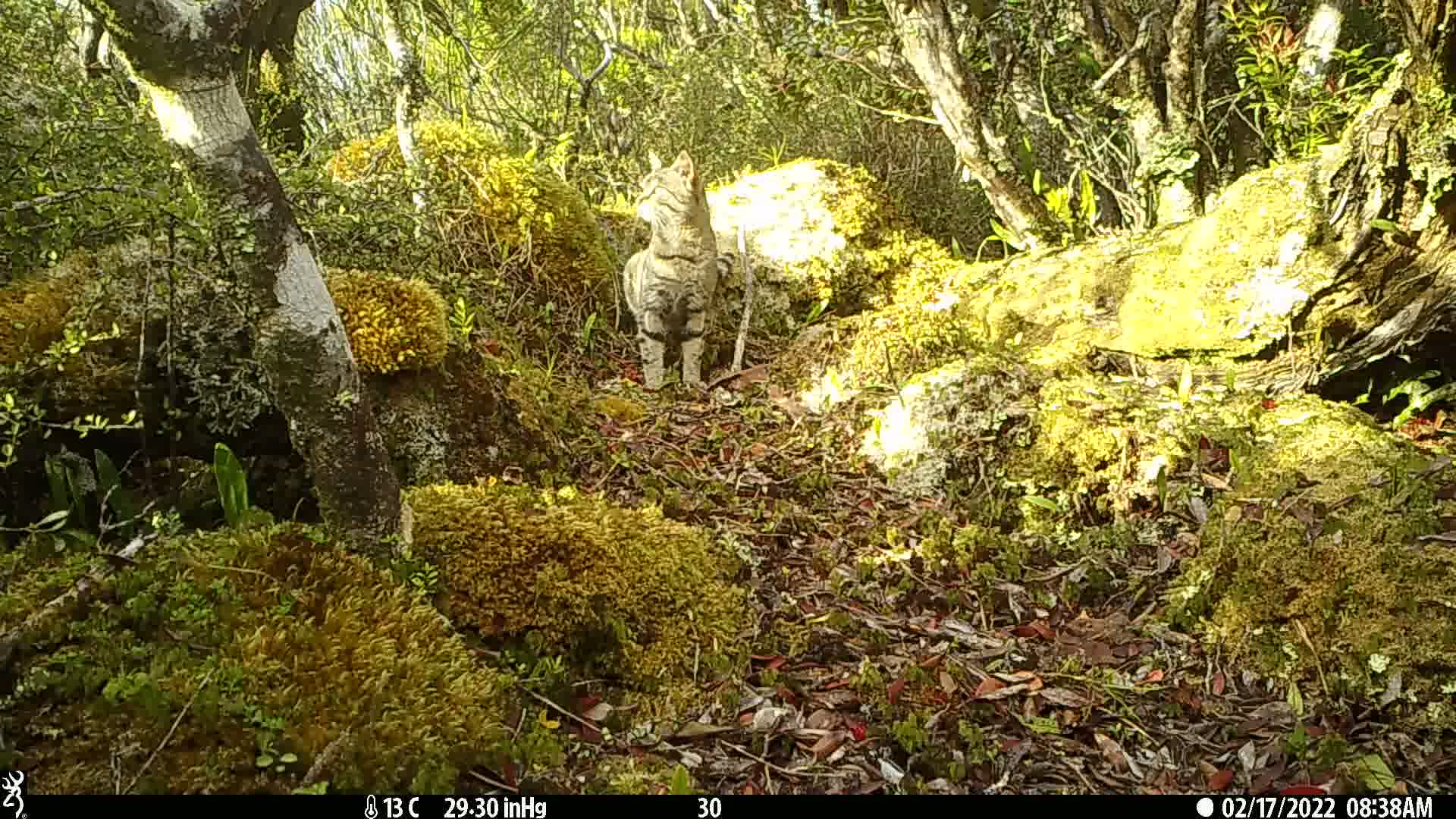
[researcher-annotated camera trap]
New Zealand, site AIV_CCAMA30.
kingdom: Animalia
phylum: Chordata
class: Mammalia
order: Carnivora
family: Felidae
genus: Felis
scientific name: Felis catus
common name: domestic cat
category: cat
Cat (domestic cat) (Felis catus).